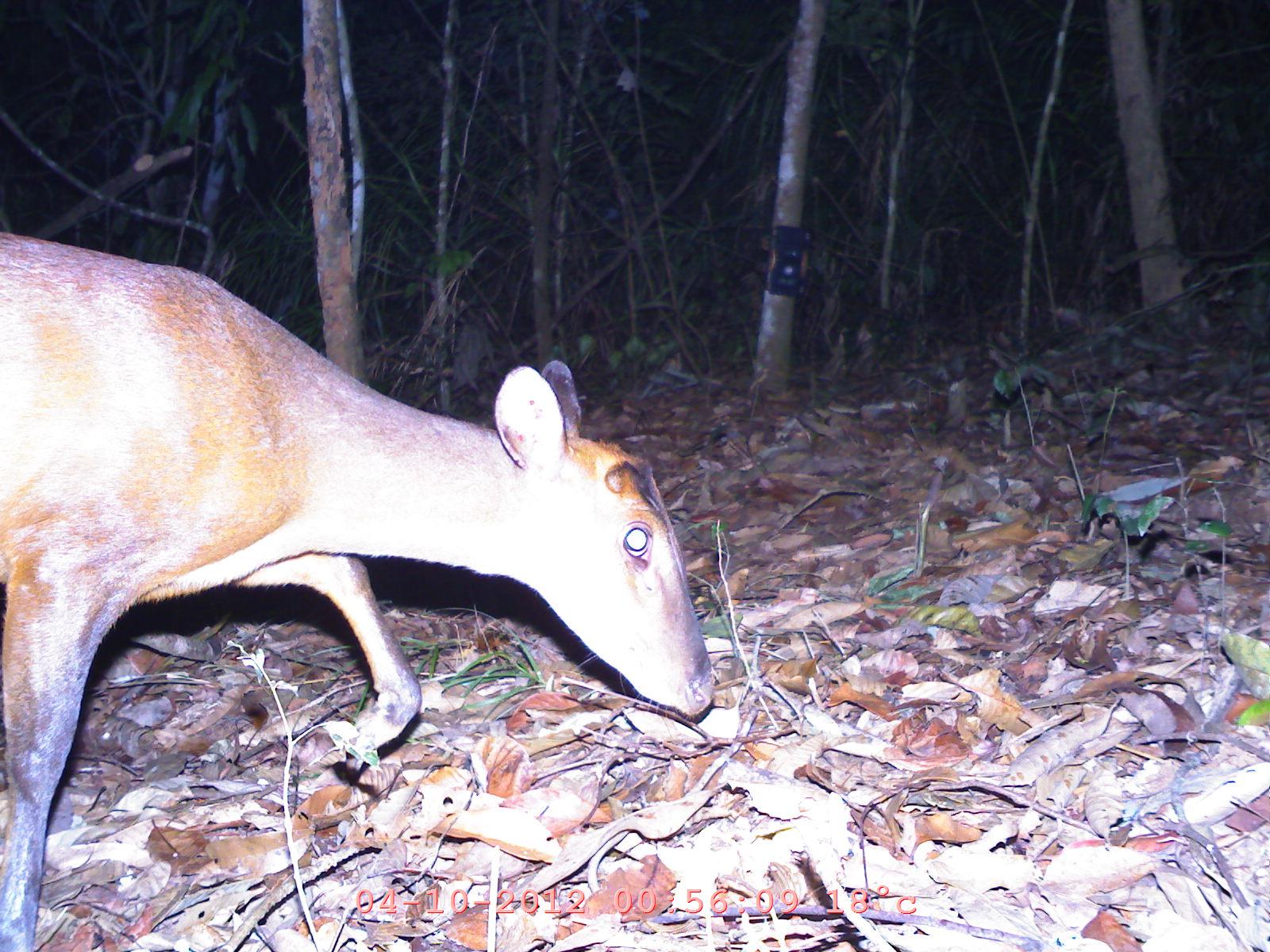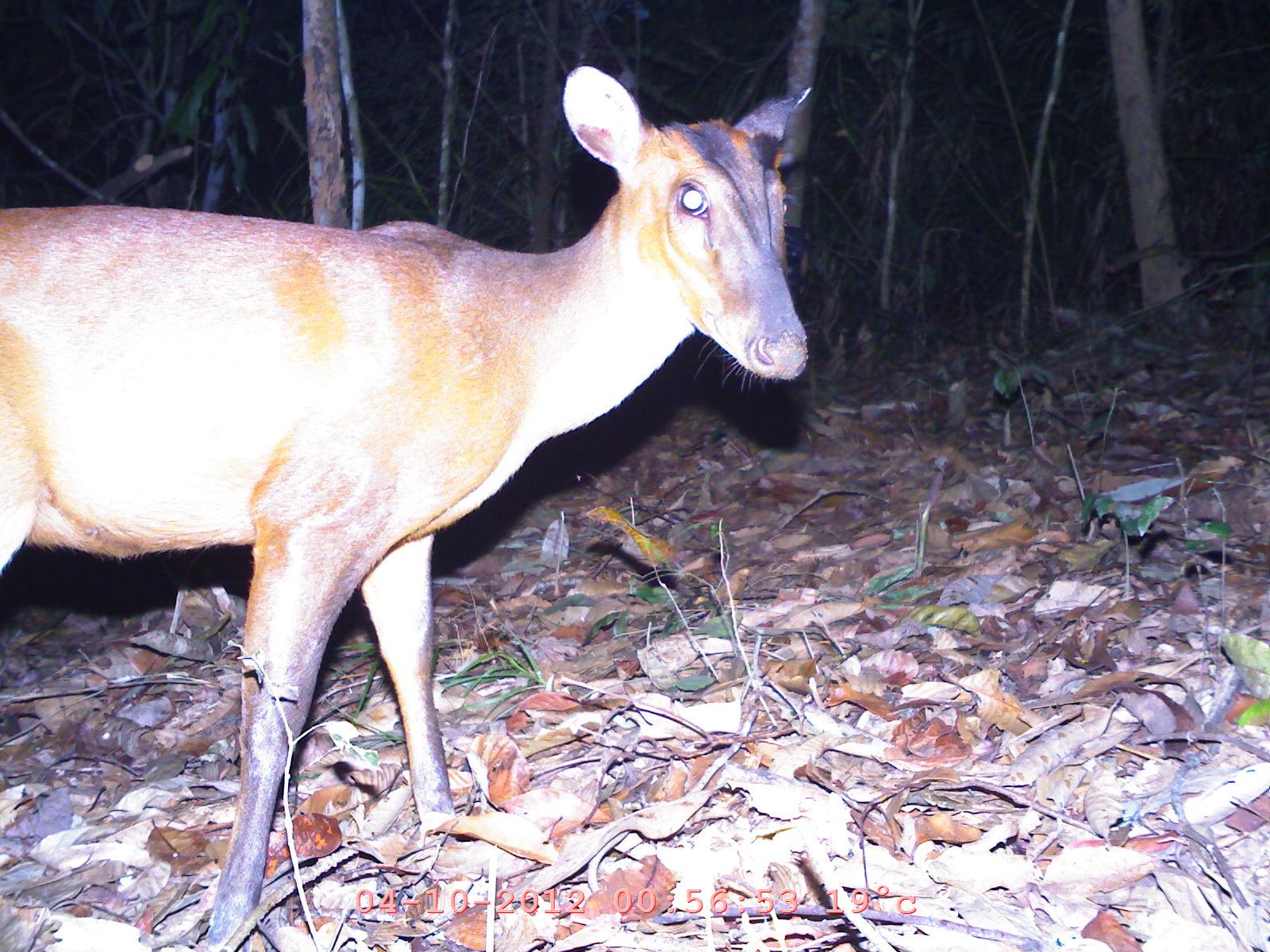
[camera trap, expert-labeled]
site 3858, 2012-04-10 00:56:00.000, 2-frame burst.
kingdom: Animalia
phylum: Chordata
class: Mammalia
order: Artiodactyla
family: Cervidae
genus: Muntiacus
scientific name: Muntiacus muntjak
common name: southern red muntjac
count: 1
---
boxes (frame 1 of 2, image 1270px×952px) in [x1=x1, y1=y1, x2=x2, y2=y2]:
muntiacus muntjak: [x1=0, y1=226, x2=718, y2=952]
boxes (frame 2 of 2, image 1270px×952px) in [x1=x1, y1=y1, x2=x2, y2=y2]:
muntiacus muntjak: [x1=0, y1=62, x2=812, y2=933]